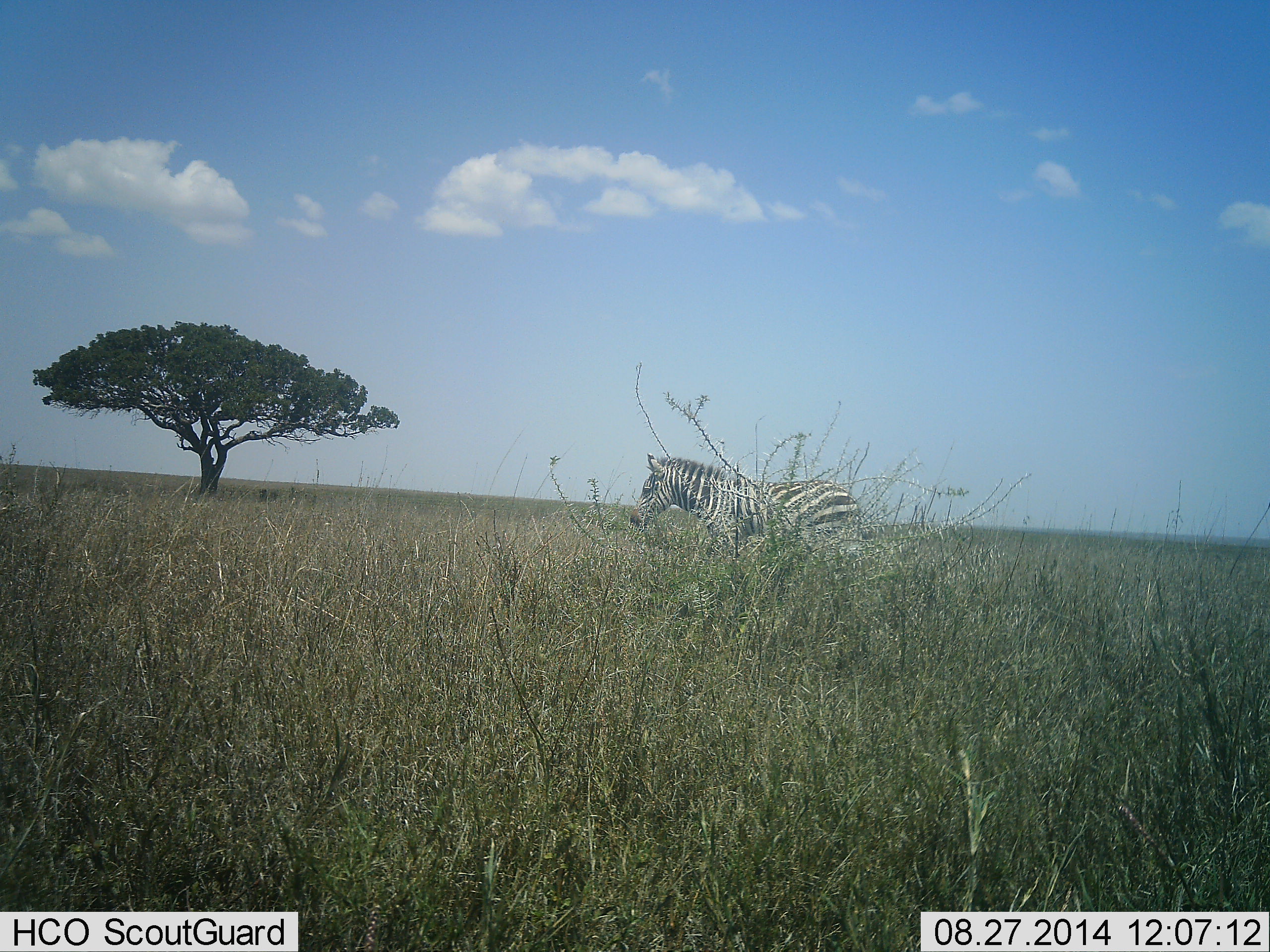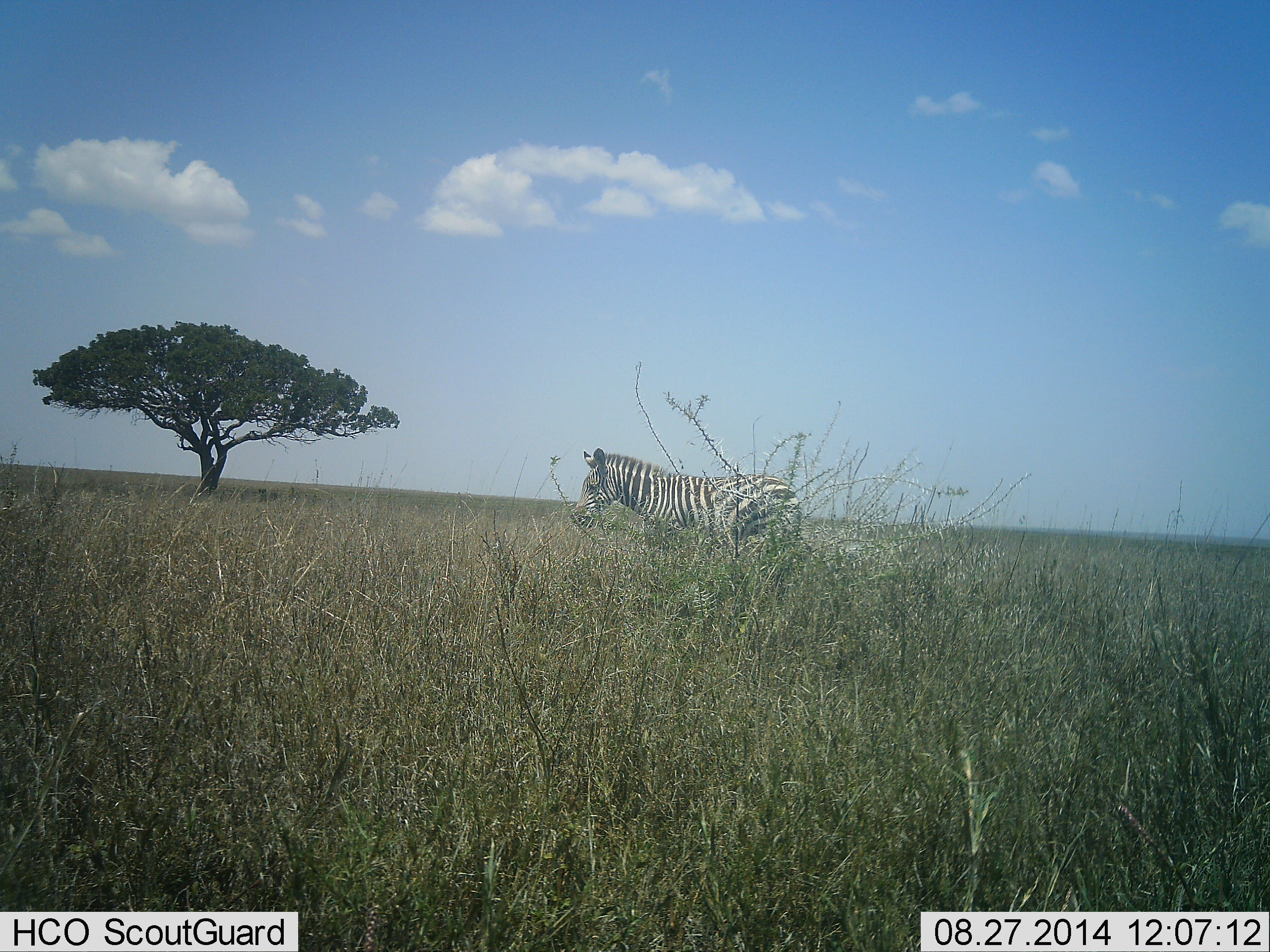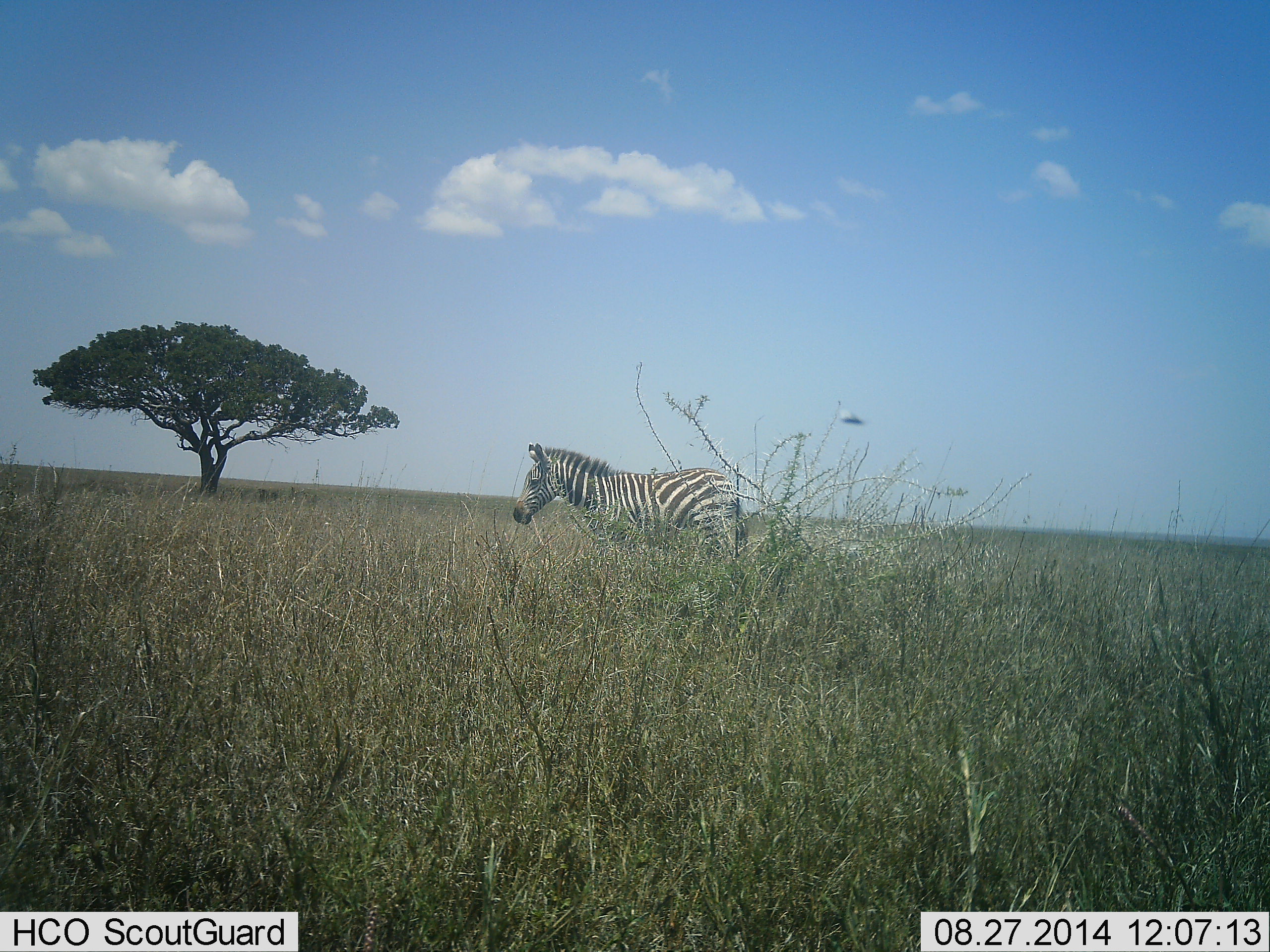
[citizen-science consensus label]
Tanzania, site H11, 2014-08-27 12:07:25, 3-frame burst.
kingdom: Animalia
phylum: Chordata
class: Mammalia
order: Perissodactyla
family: Equidae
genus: Equus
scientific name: Equus quagga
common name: plains zebra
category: zebra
Zebra (plains zebra) (Equus quagga), count 1. Behavior (volunteer vote fractions): standing 21%, resting 0%, moving 79%, interacting 0%. Young present (vote fraction): 0%. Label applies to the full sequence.